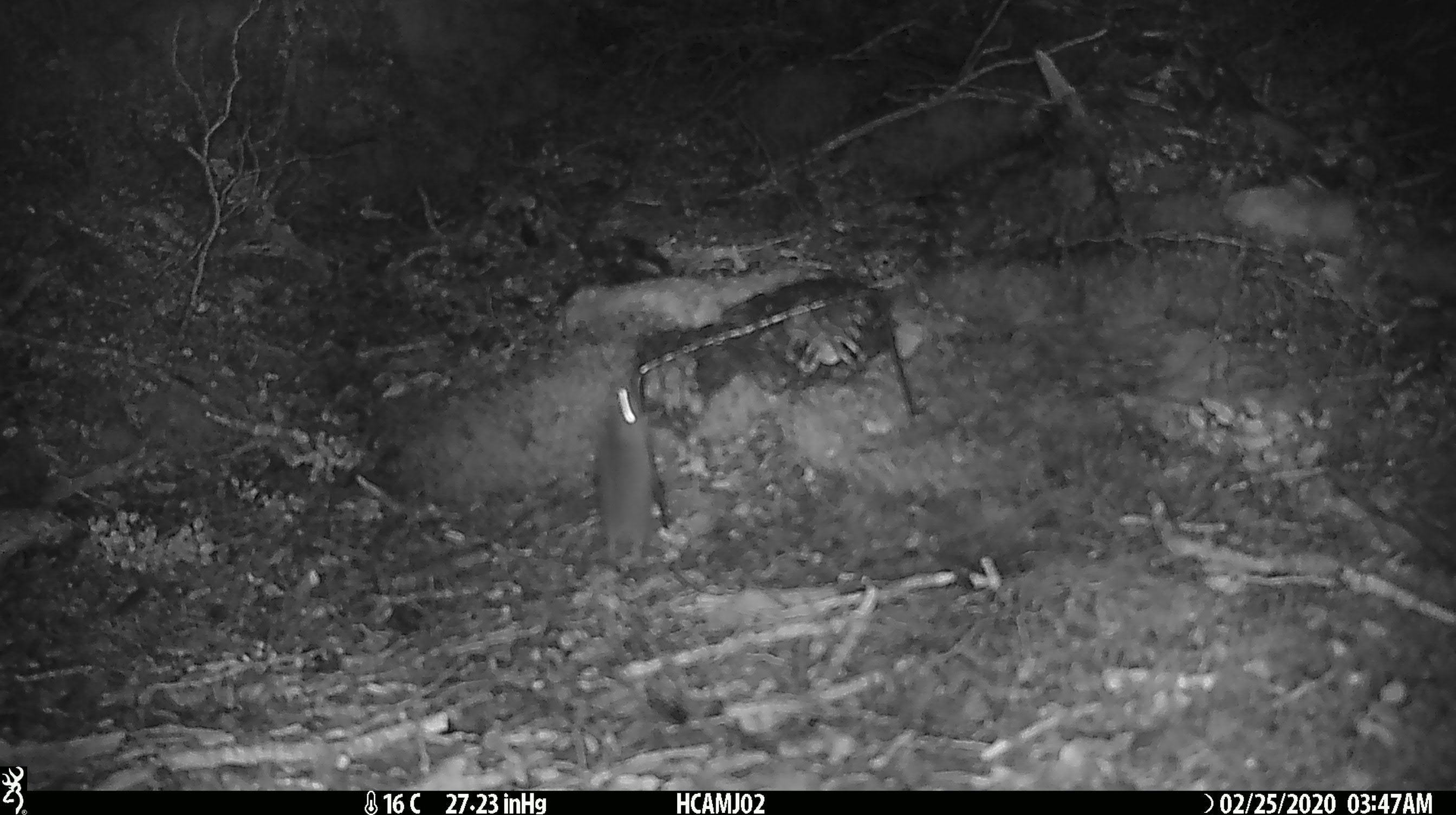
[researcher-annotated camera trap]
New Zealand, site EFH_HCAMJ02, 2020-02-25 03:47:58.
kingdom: Animalia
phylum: Chordata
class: Mammalia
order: Rodentia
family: Muridae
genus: Mus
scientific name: Mus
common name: mouse